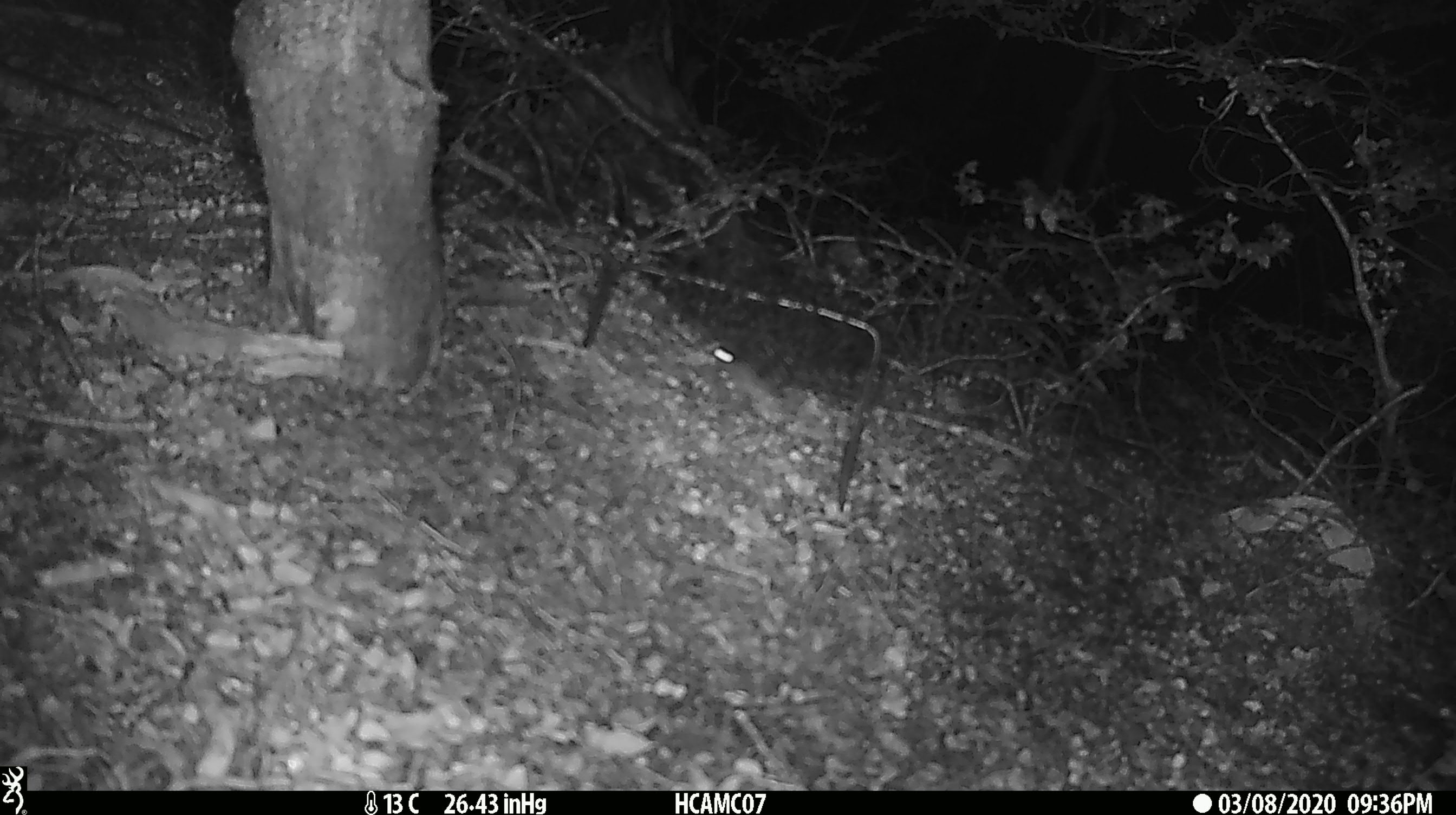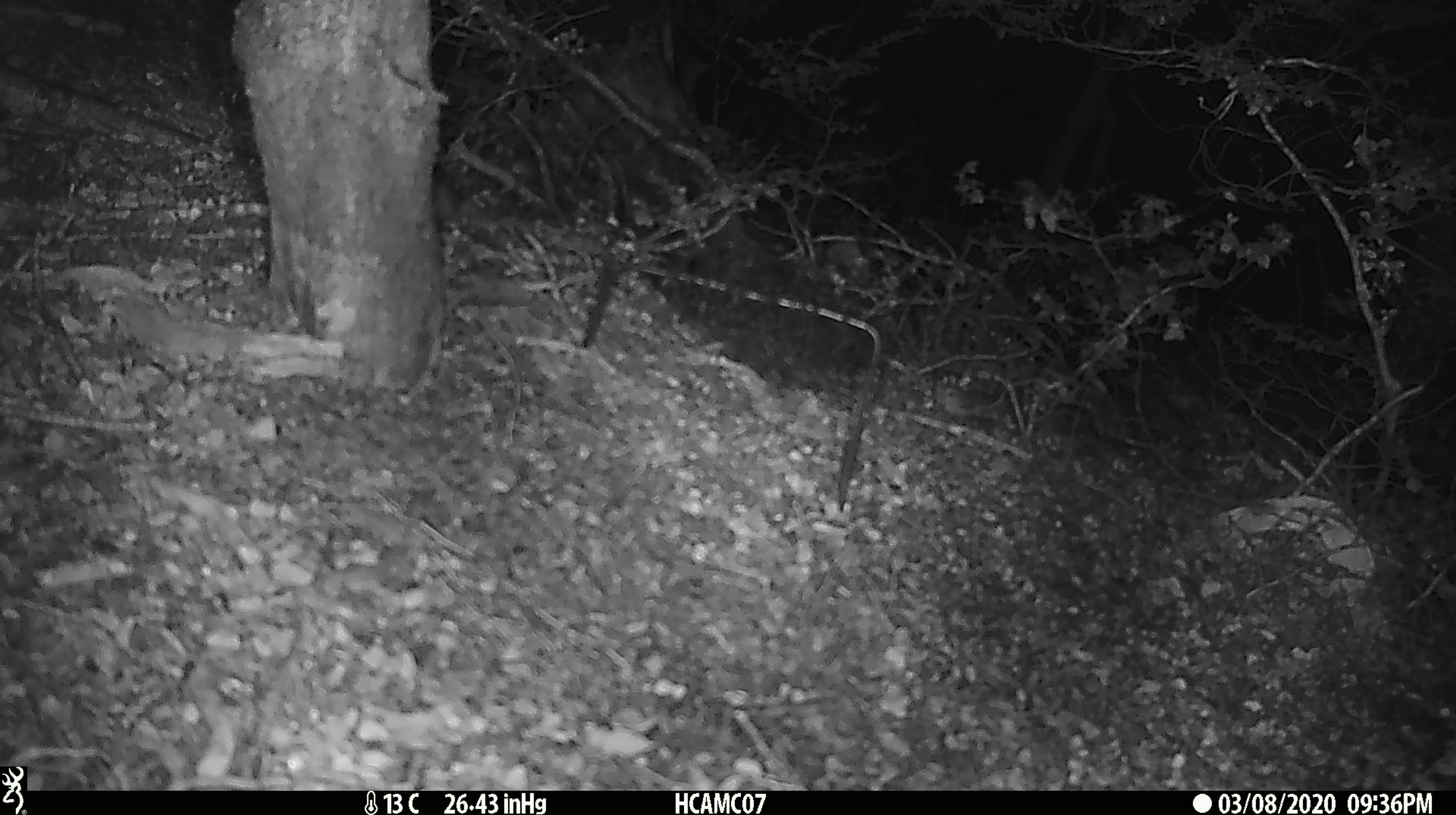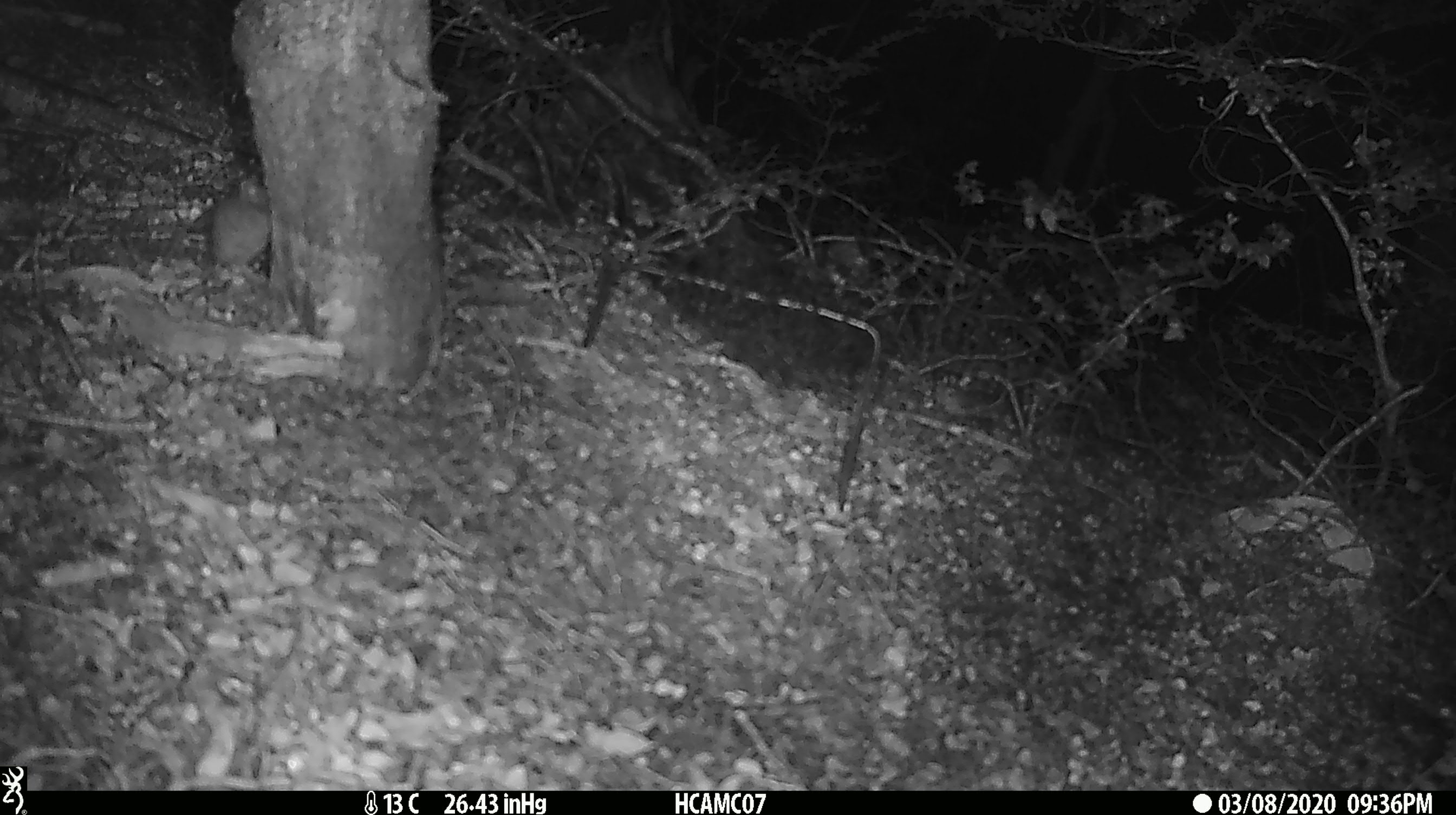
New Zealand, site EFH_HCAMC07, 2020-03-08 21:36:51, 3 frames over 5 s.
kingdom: Animalia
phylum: Chordata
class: Mammalia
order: Rodentia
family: Muridae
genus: Mus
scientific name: Mus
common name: mouse